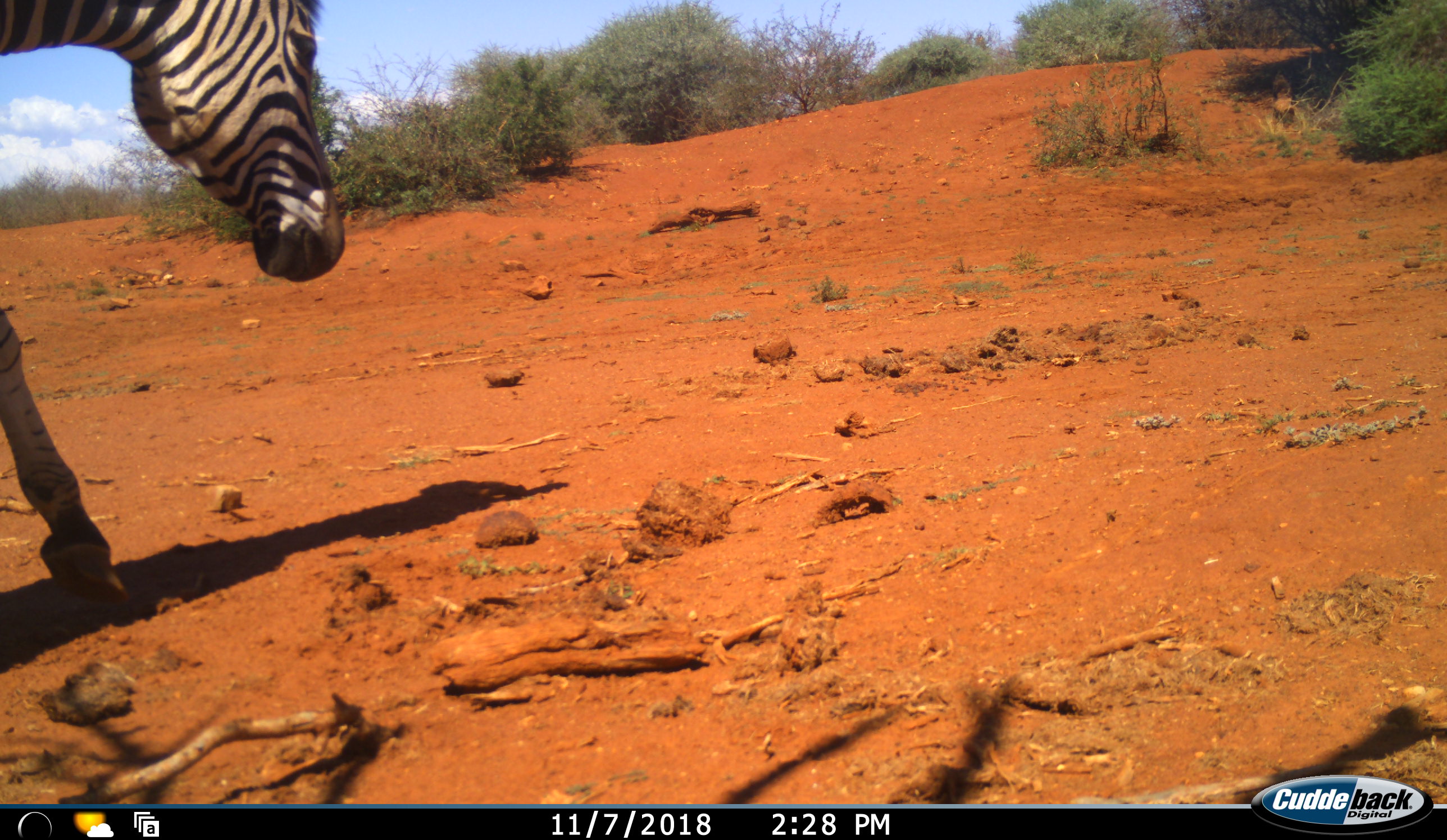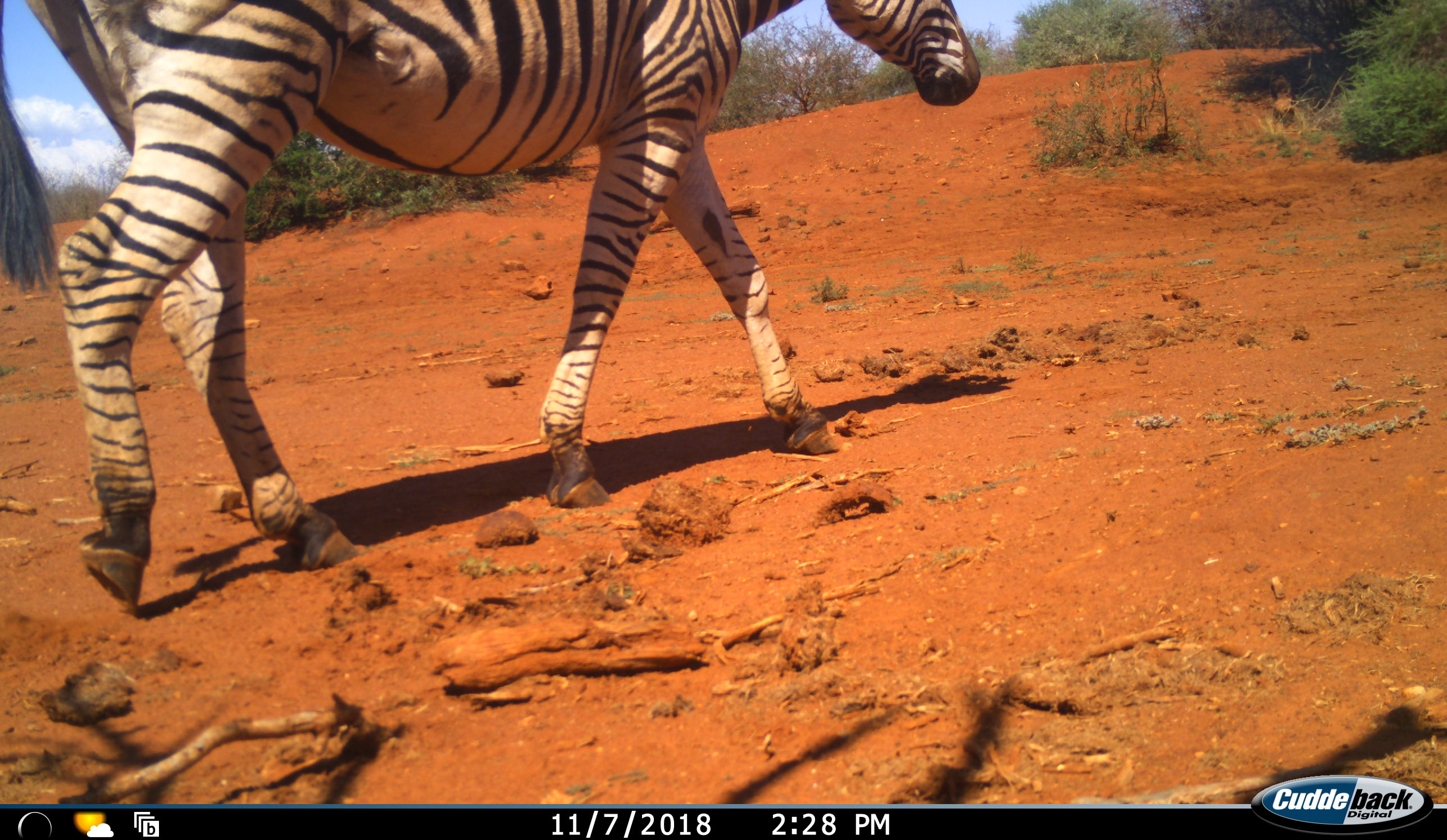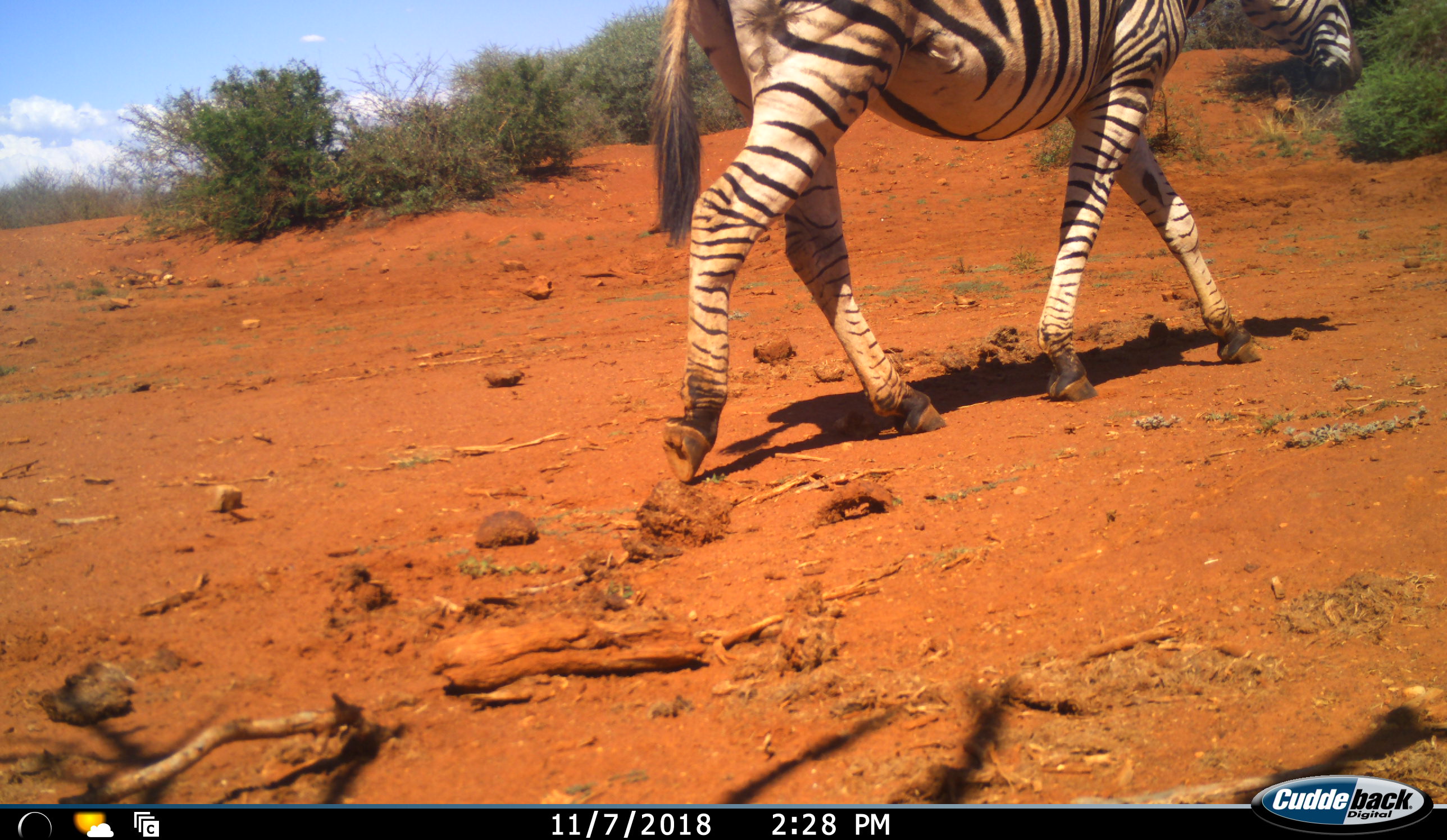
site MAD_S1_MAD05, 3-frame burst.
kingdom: Animalia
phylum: Chordata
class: Mammalia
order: Perissodactyla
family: Equidae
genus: Equus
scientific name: Equus quagga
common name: plains zebra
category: zebraplains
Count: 1.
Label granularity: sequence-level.